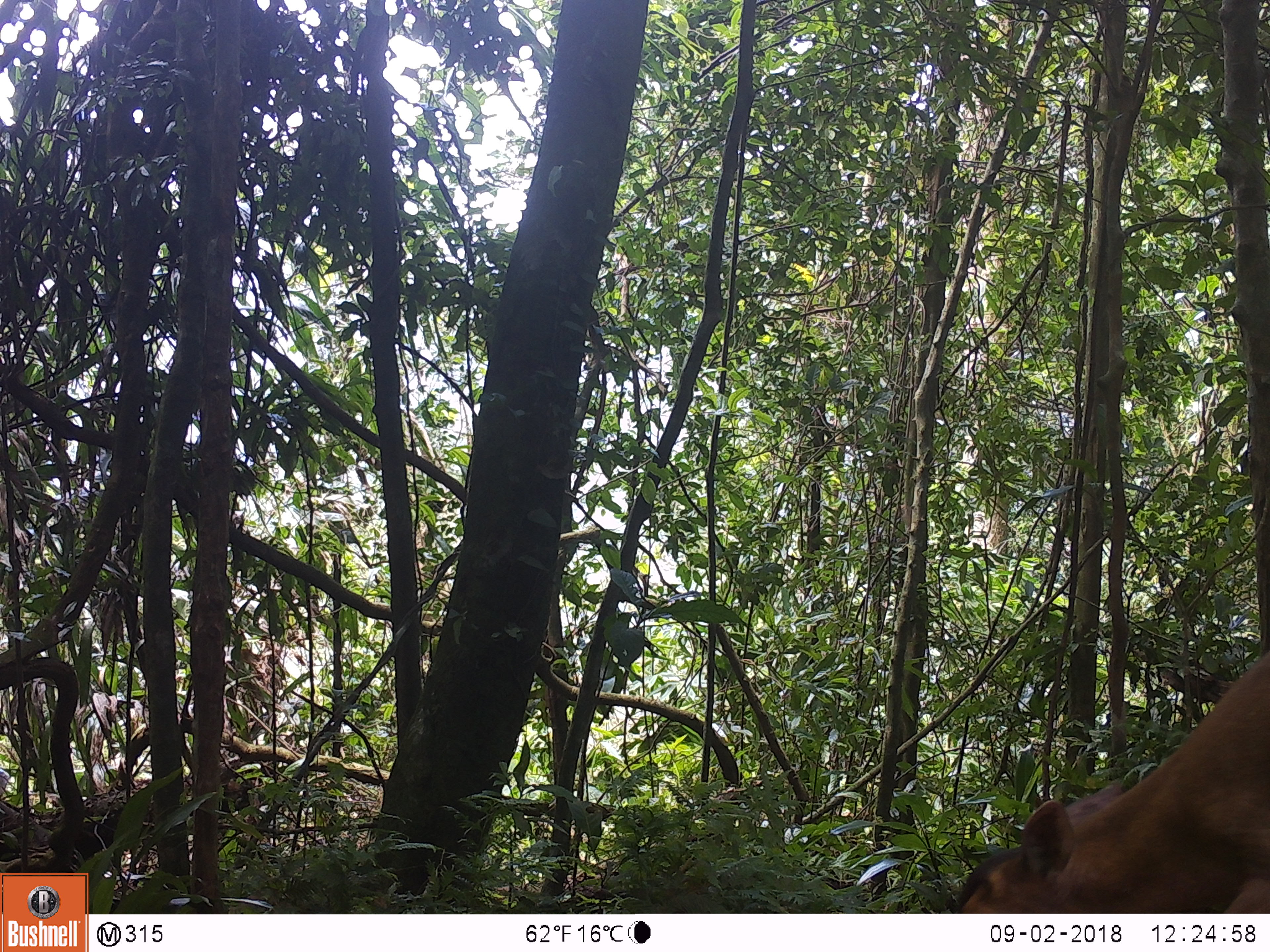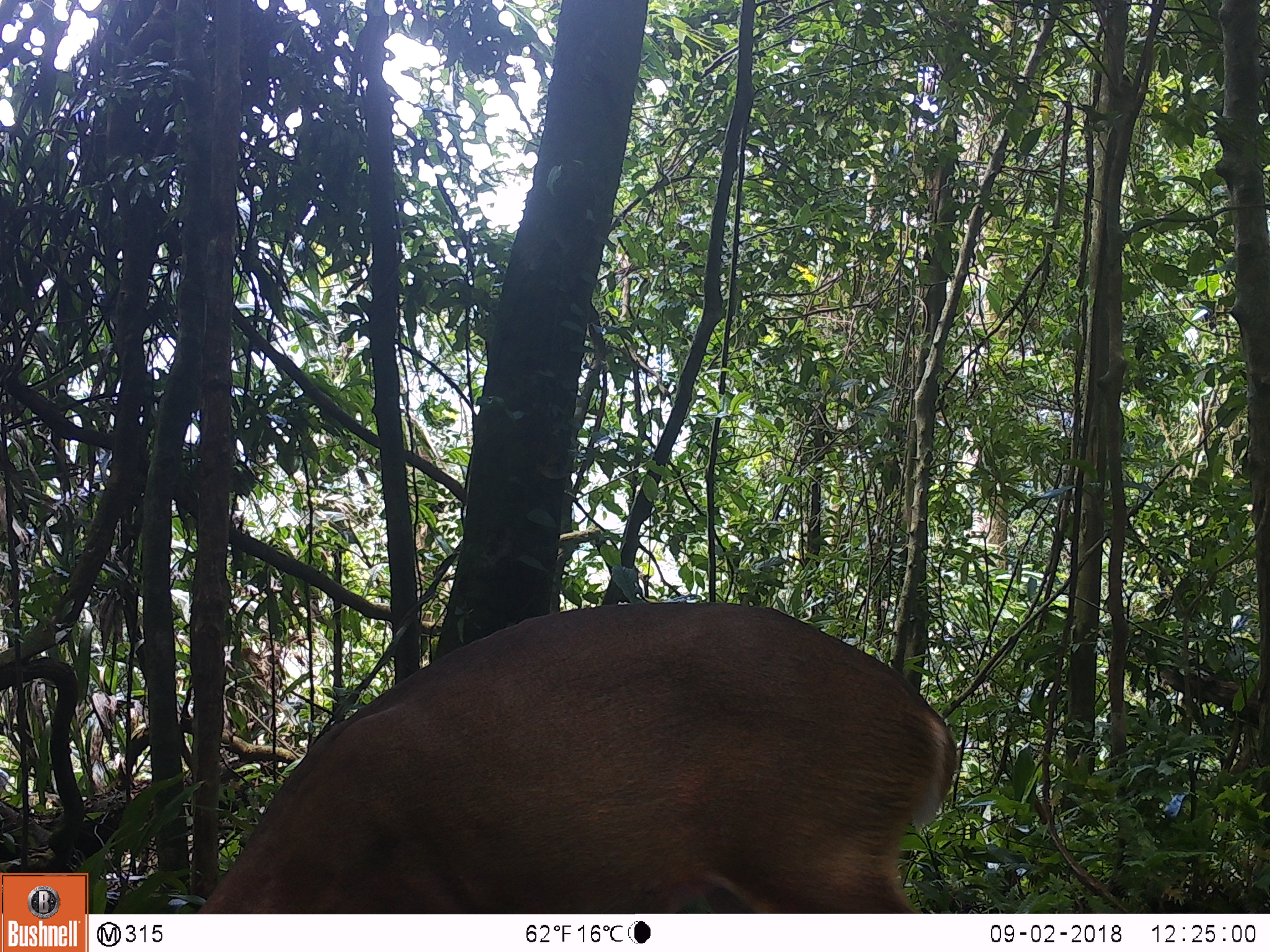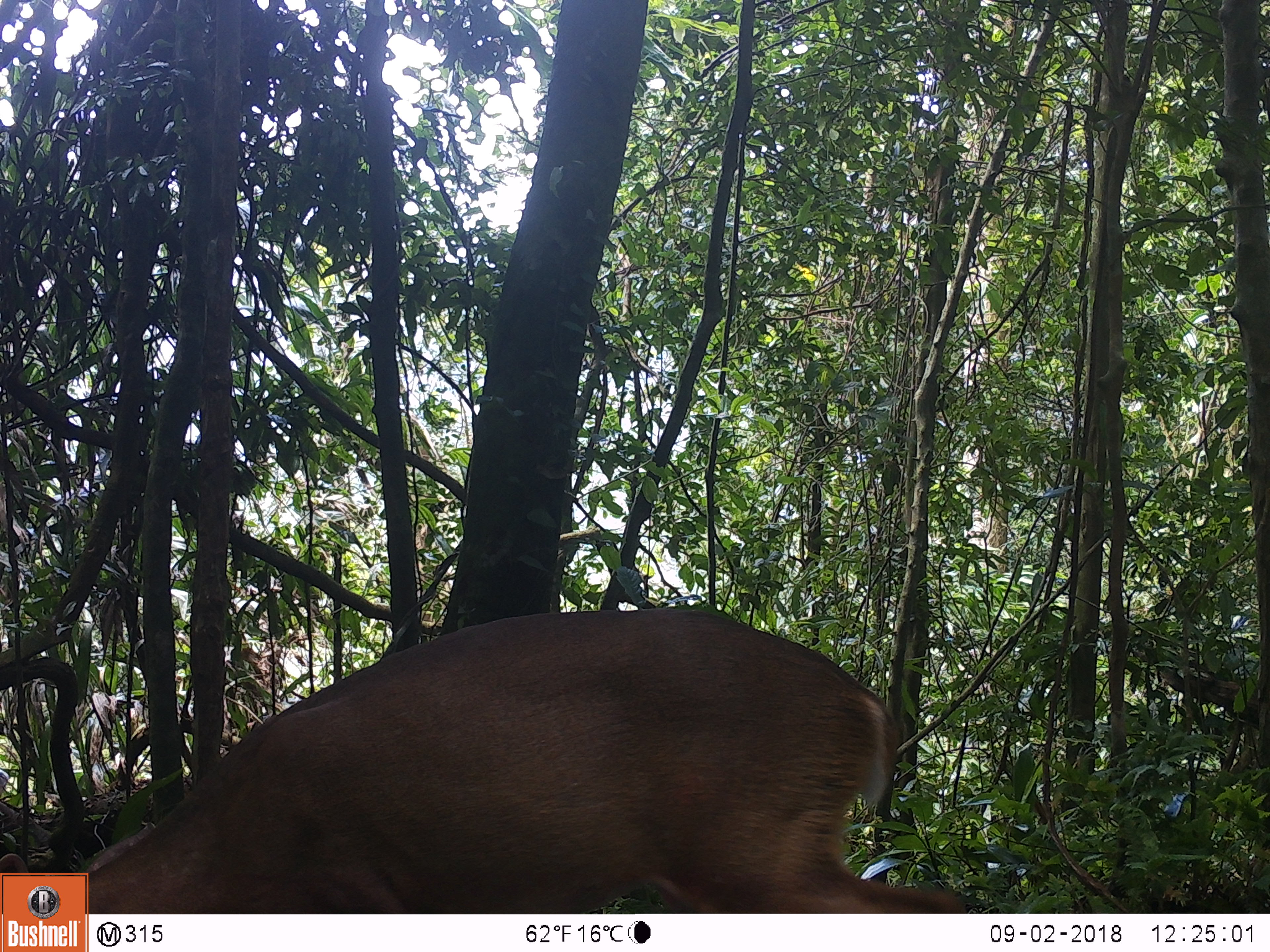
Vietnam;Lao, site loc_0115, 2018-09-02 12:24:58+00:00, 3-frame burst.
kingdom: Animalia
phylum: Chordata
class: Mammalia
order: Artiodactyla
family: Cervidae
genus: Muntiacus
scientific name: Muntiacus vuquangensis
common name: large-antlered muntjac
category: large antlered muntjac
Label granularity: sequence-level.